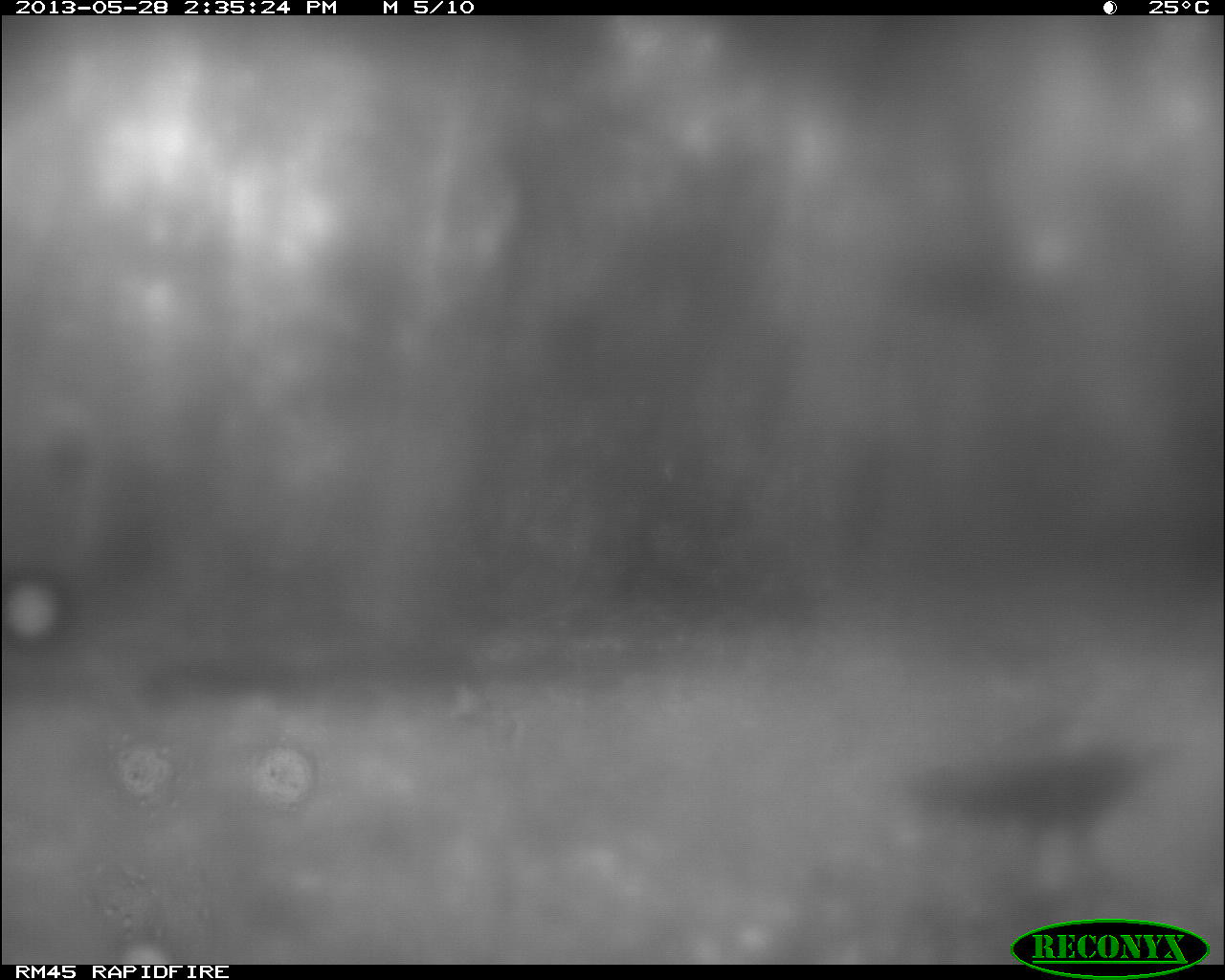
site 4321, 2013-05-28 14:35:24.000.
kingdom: Animalia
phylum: Chordata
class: Aves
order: Galliformes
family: Phasianidae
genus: Meleagris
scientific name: Meleagris ocellata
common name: ocellated turkey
Meleagris ocellata (ocellated turkey), count 1.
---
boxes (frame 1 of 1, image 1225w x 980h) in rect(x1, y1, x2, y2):
meleagris ocellata: rect(916, 739, 1171, 901)